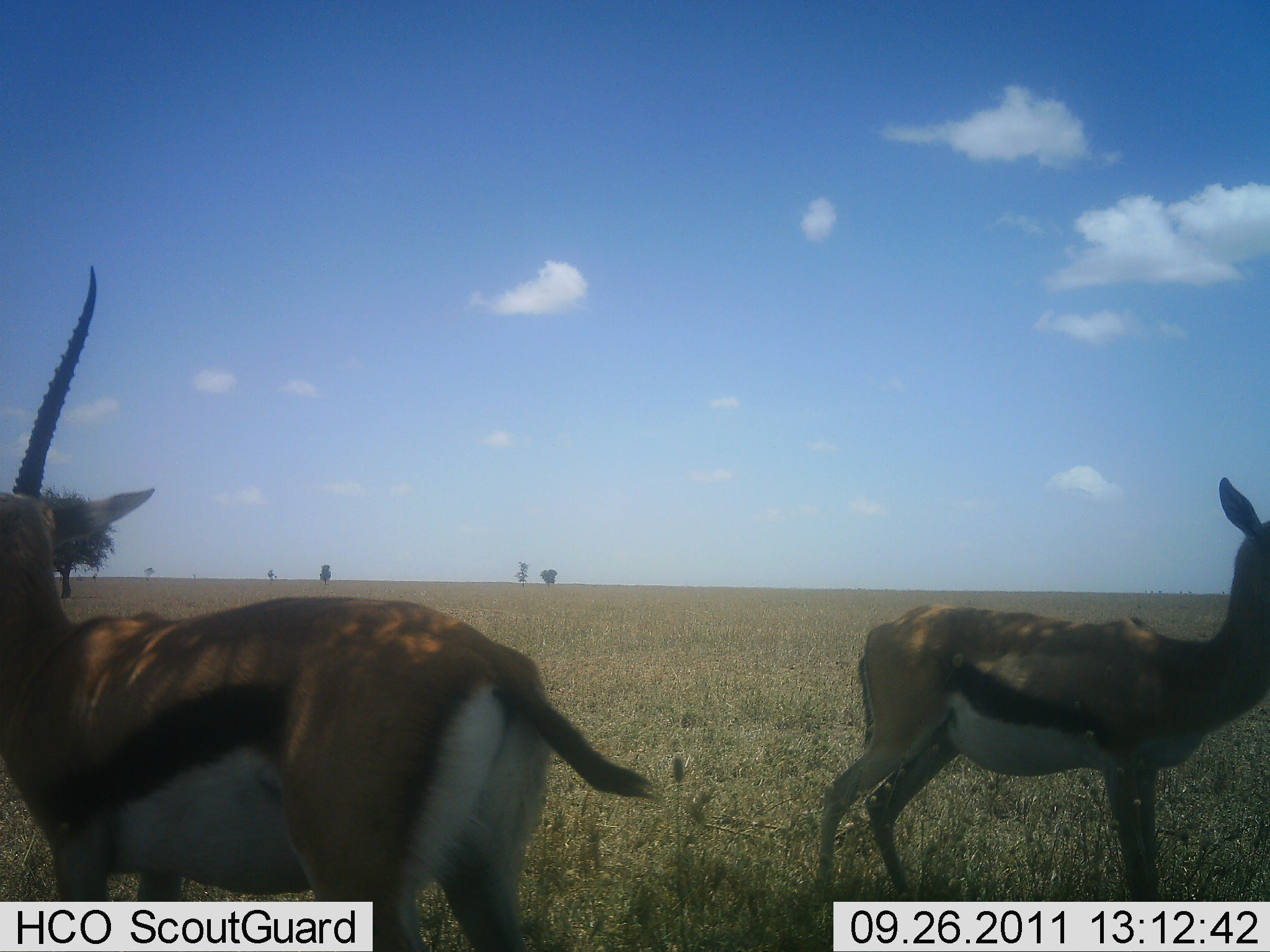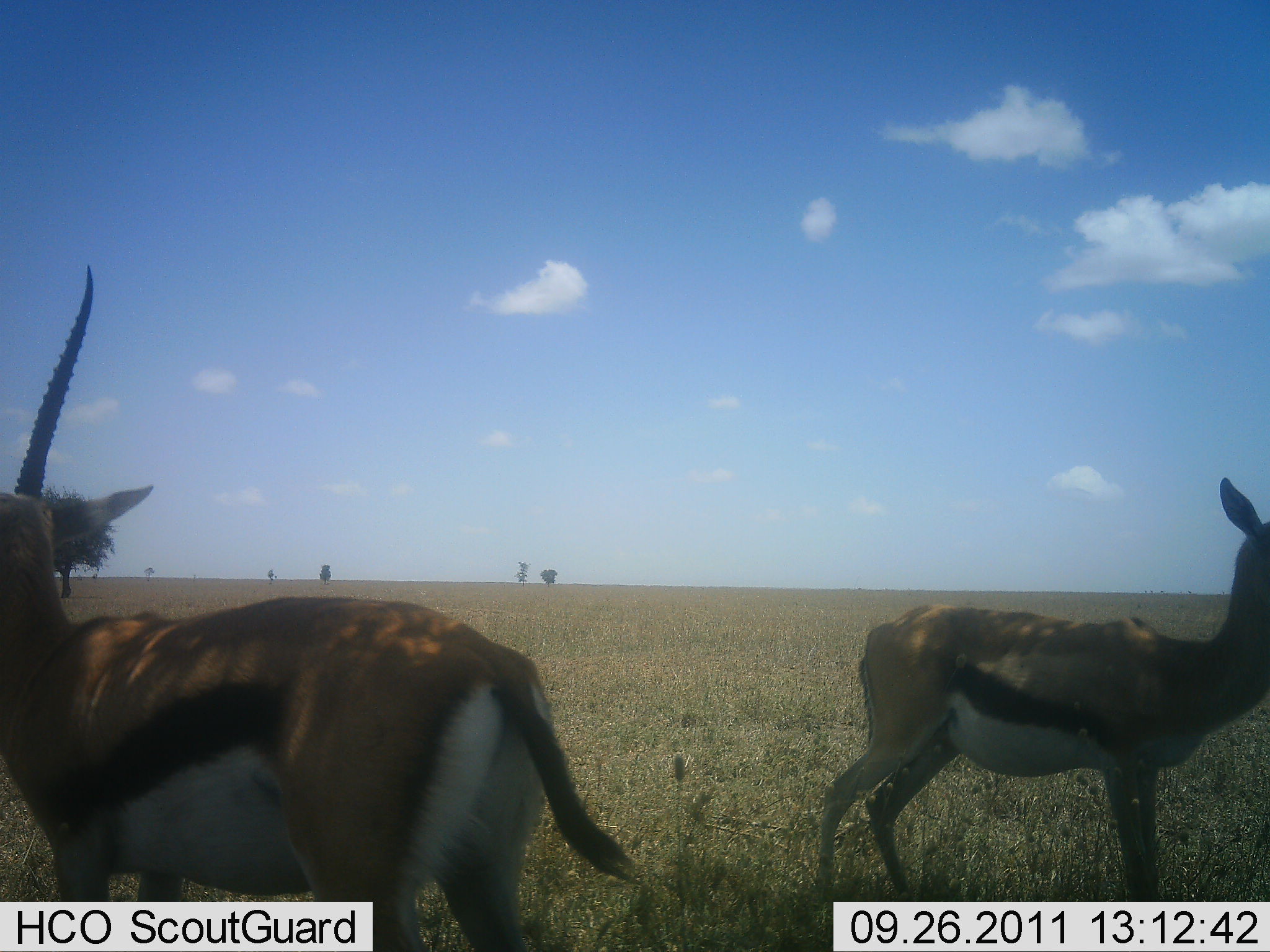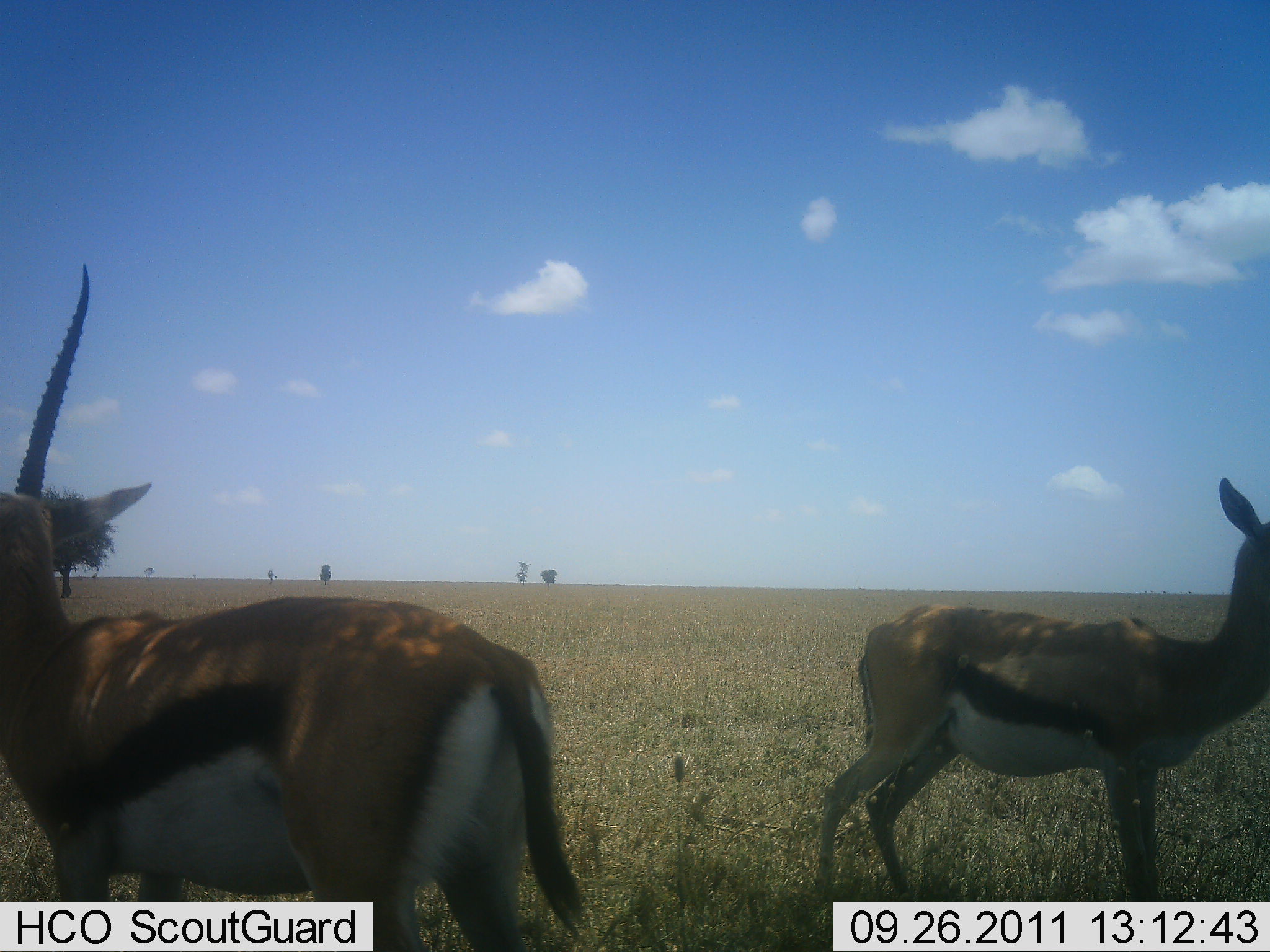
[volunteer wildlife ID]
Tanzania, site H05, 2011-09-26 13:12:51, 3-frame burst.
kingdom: Animalia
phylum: Chordata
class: Mammalia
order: Artiodactyla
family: Bovidae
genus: Eudorcas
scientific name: Eudorcas thomsonii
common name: thomson's gazelle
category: gazellethomsons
Gazellethomsons (thomson's gazelle) (Eudorcas thomsonii), count 2. Behavior (volunteer vote fractions): standing 100%, resting 0%, moving 0%, interacting 0%. Young present (vote fraction): 0%. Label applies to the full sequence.